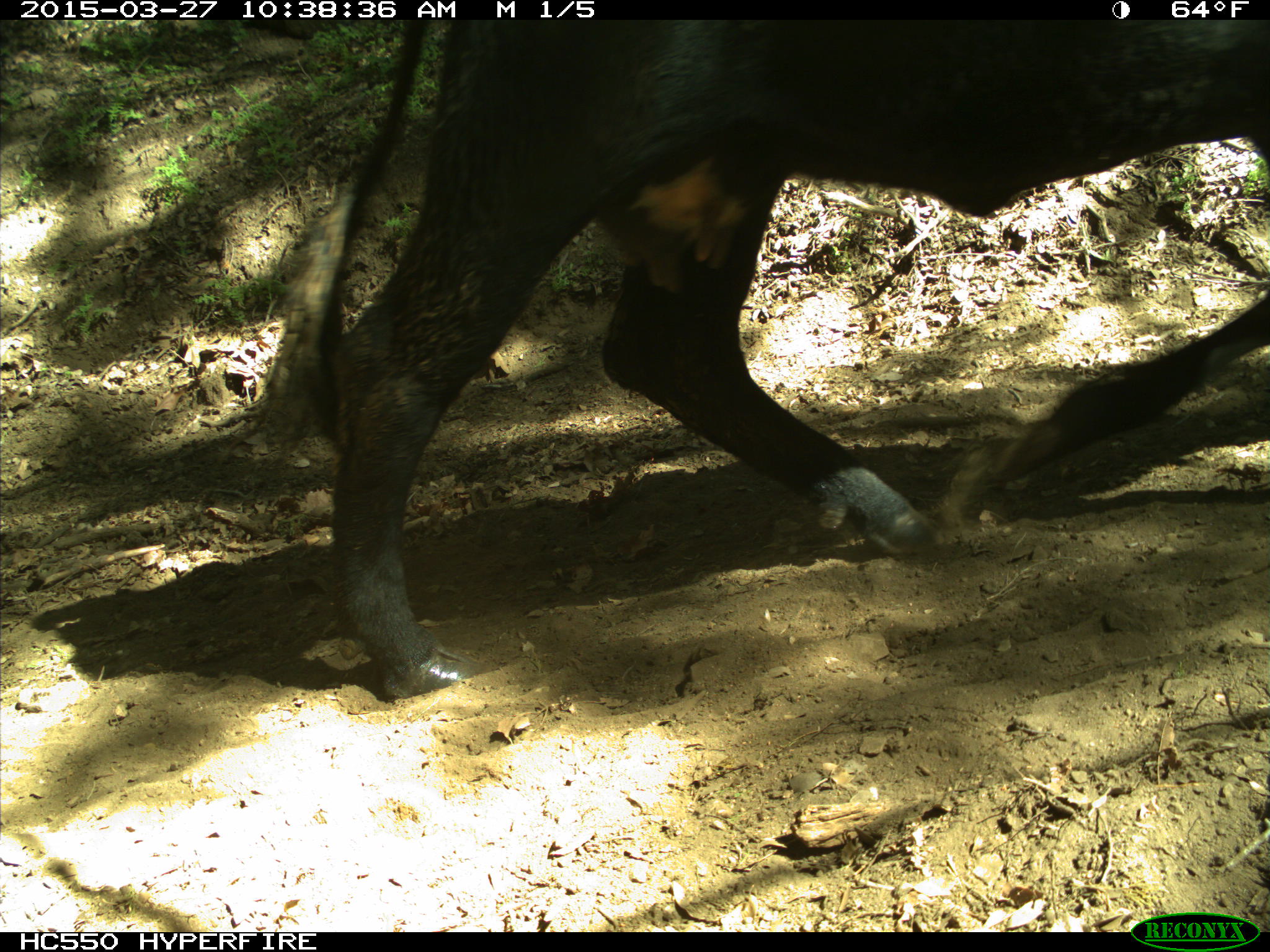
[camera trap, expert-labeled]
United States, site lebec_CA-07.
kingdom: Animalia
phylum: Chordata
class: Mammalia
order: Artiodactyla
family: Bovidae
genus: Bos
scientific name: Bos taurus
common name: domestic cow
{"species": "Bos taurus (domestic cow)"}